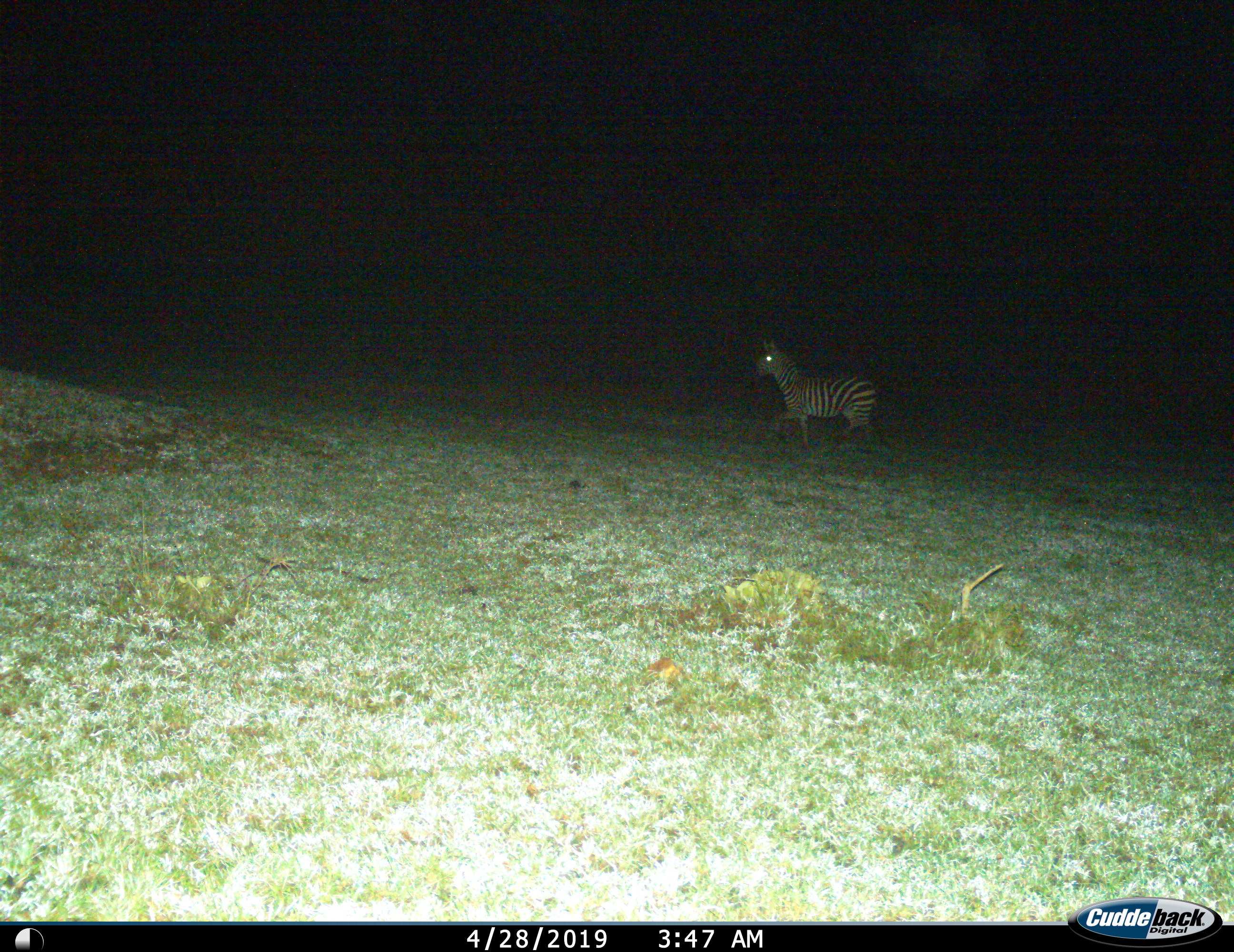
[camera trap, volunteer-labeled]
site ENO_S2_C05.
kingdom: Animalia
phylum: Chordata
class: Mammalia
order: Perissodactyla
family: Equidae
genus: Equus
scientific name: Equus quagga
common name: plains zebra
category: zebraplains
Zebraplains (plains zebra) (Equus quagga), count 1. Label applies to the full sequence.